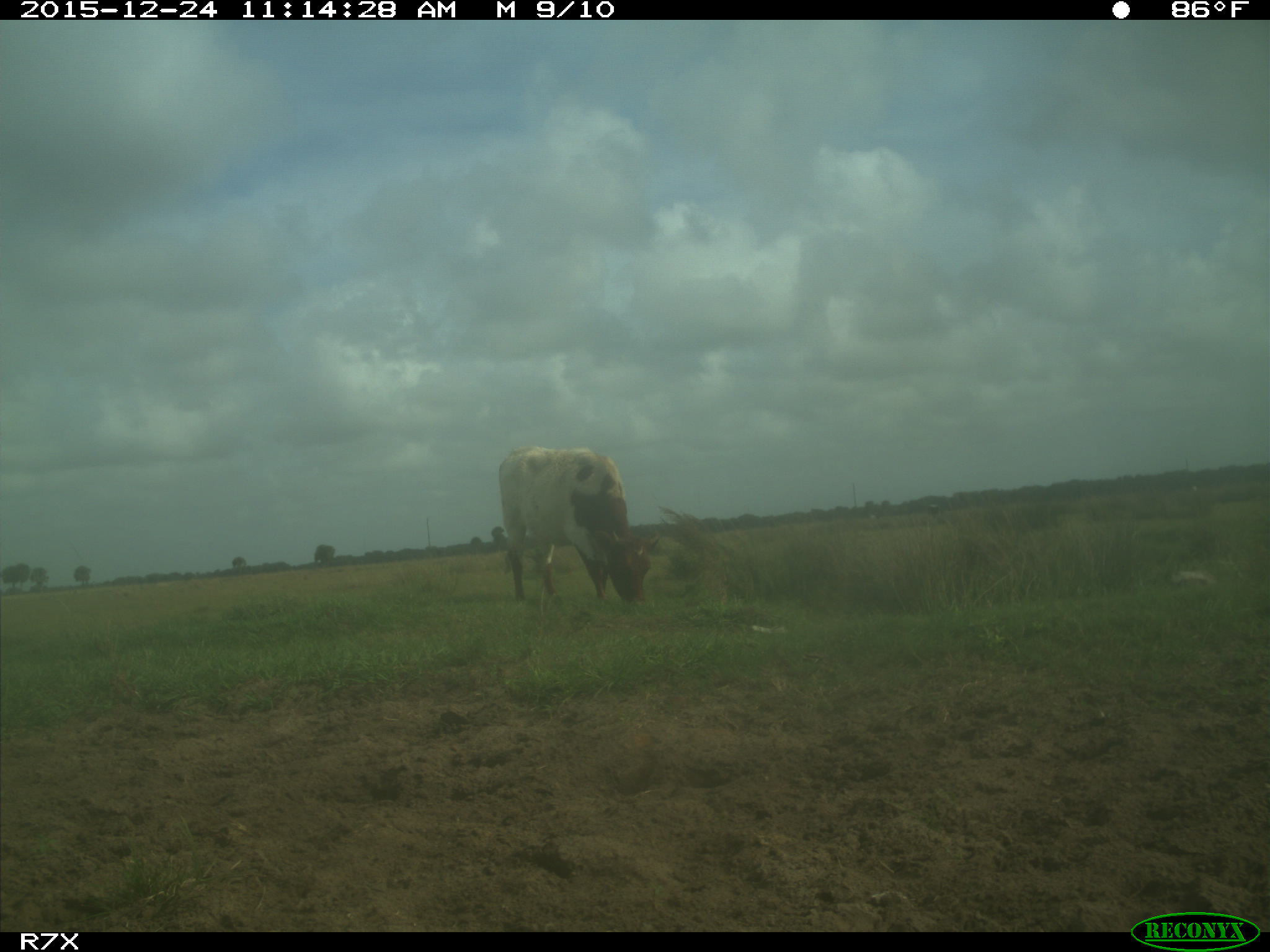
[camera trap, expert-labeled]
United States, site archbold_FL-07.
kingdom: Animalia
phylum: Chordata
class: Mammalia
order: Artiodactyla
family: Bovidae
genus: Bos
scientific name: Bos taurus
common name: domestic cow